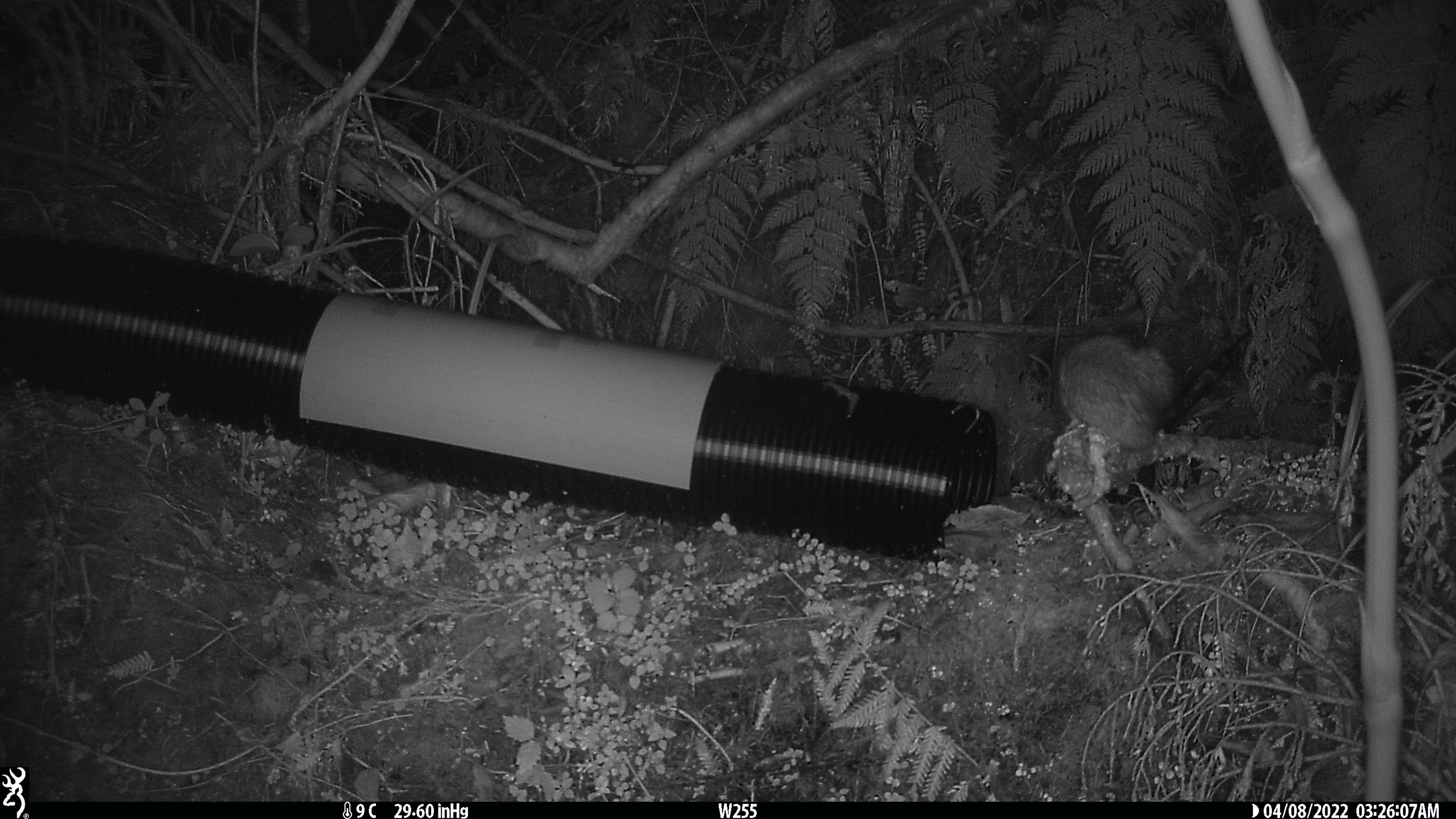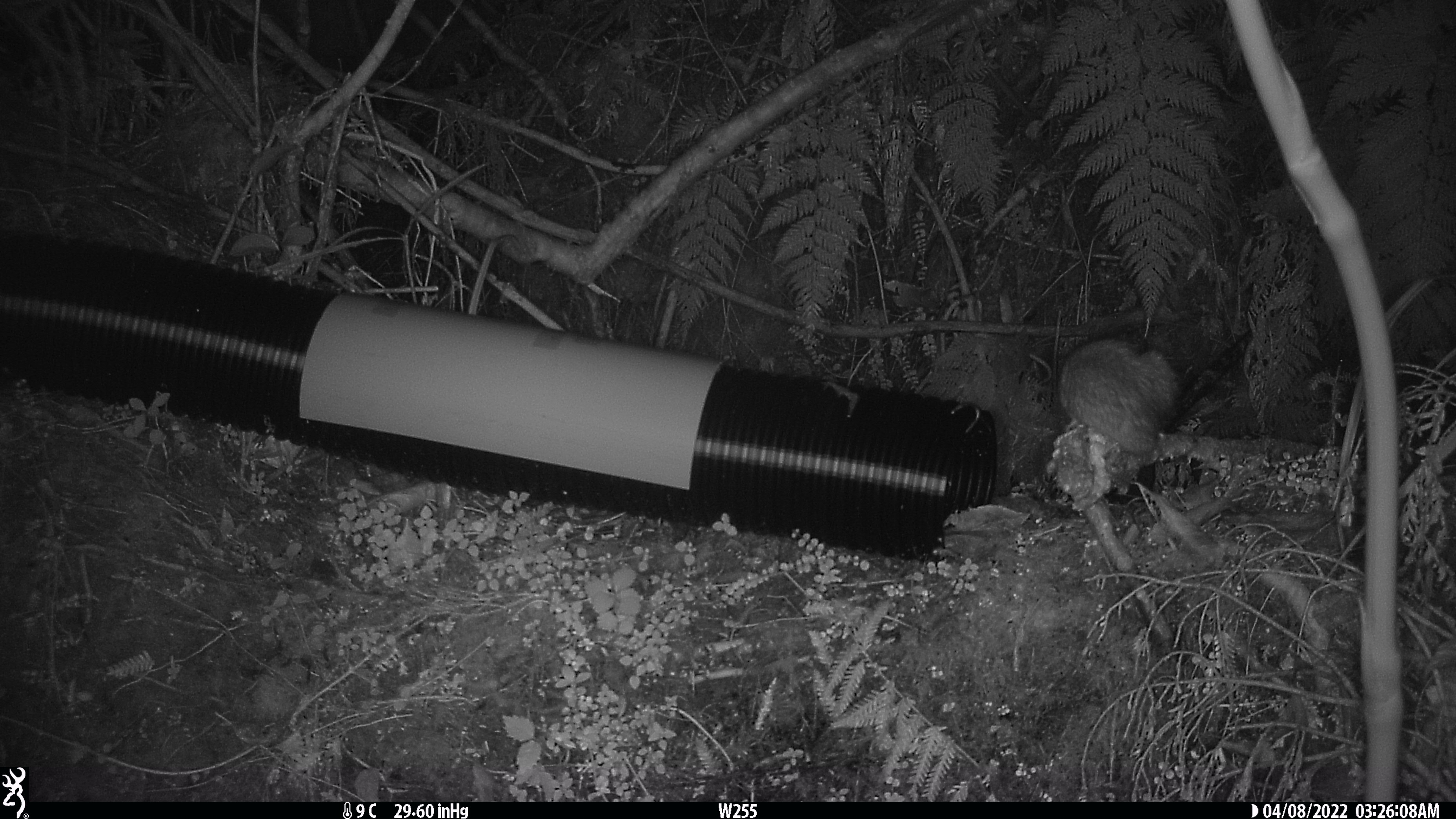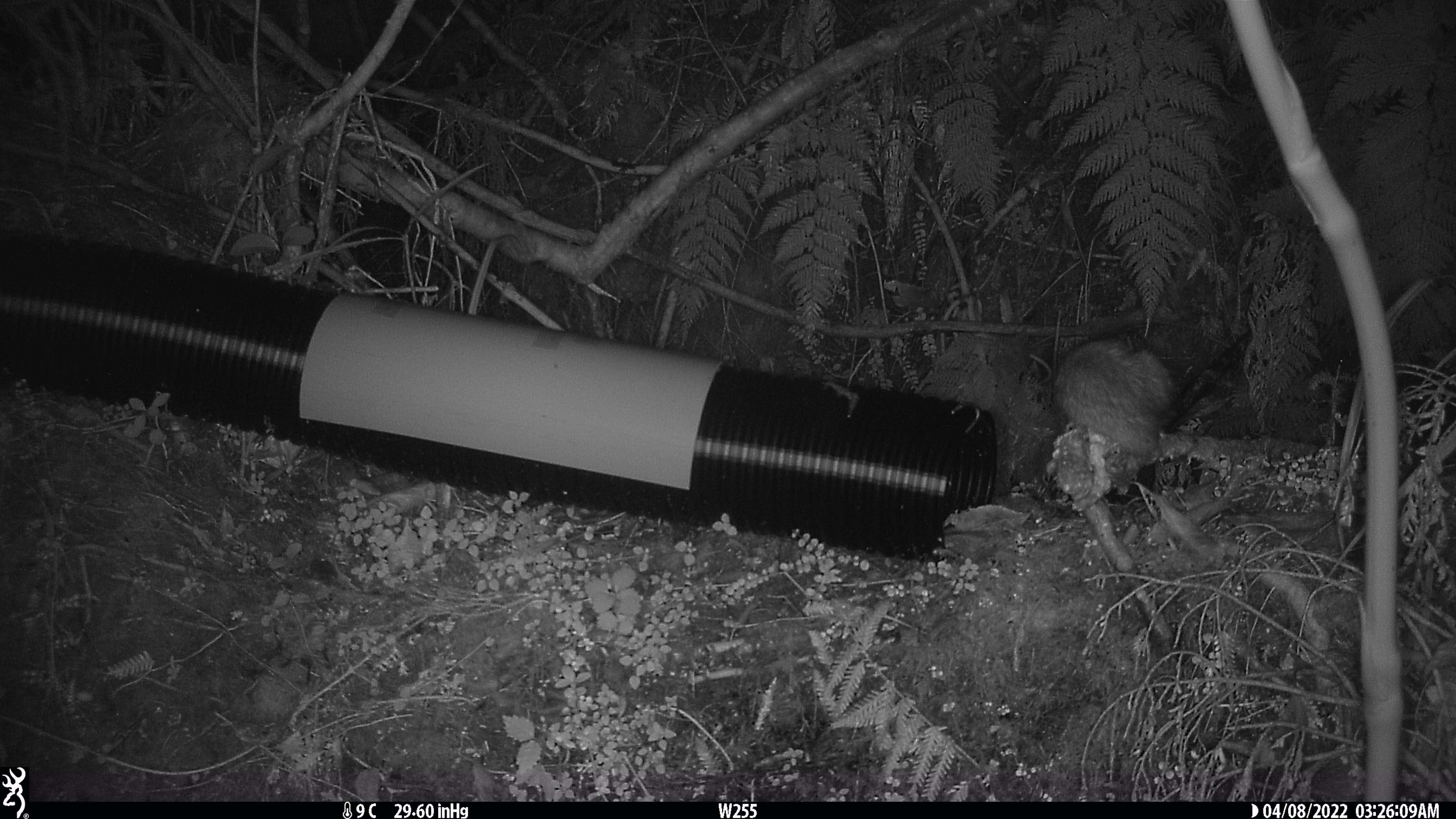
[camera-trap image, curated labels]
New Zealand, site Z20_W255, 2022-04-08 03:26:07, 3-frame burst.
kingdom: Animalia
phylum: Chordata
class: Mammalia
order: Rodentia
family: Muridae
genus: Rattus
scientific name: Rattus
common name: rat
Rat (Rattus).